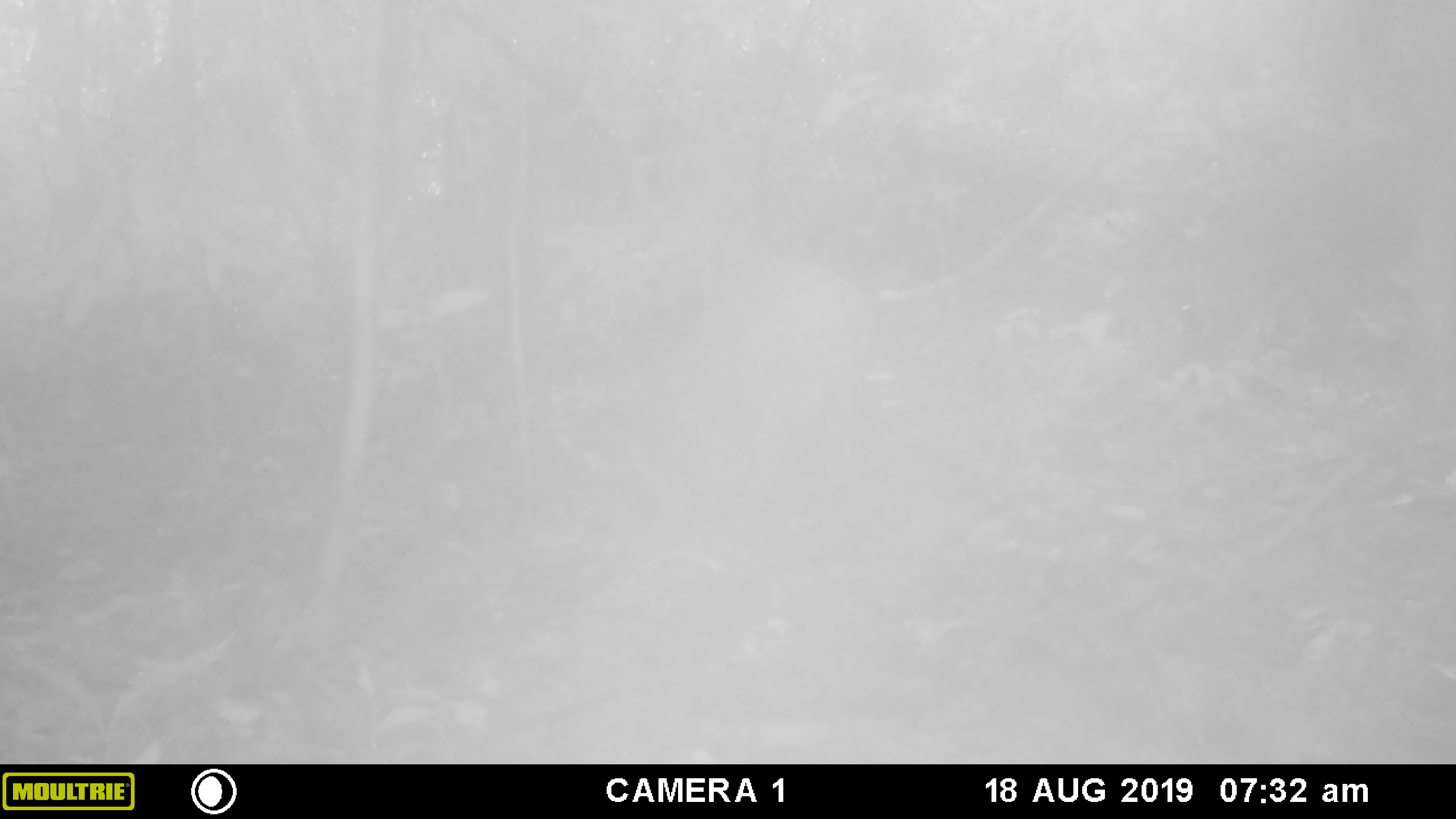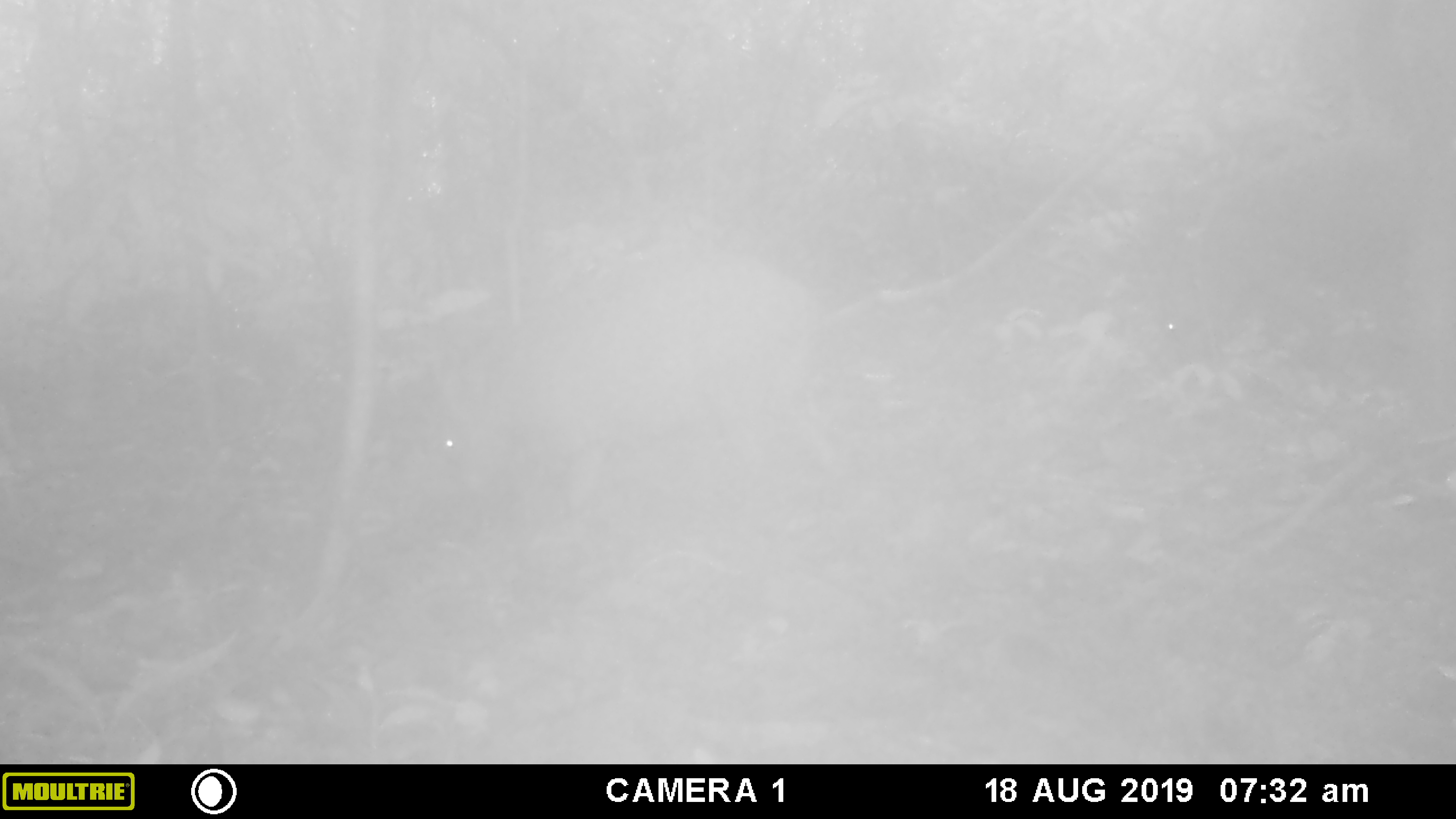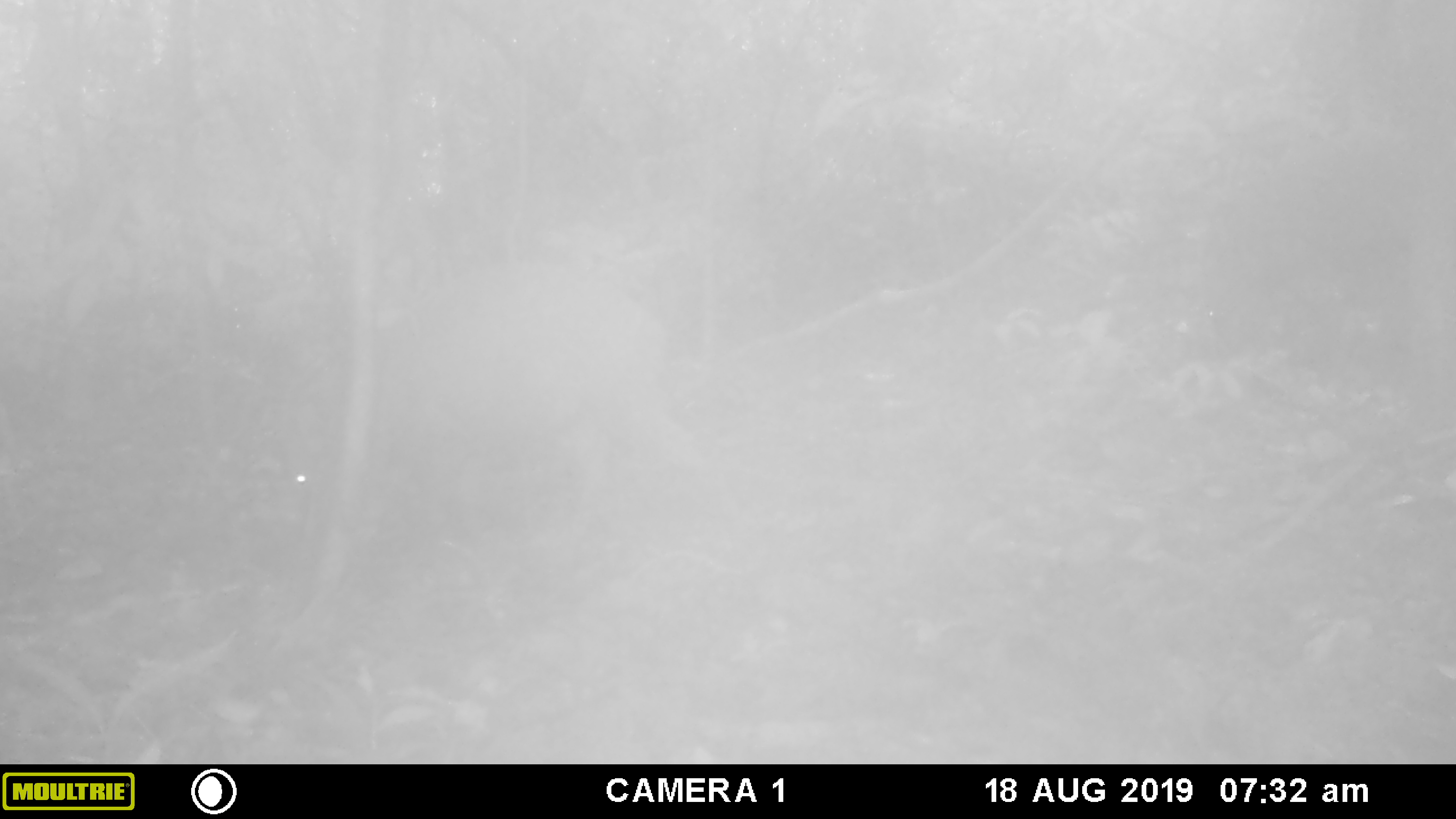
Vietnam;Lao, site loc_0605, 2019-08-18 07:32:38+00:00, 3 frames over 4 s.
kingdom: Animalia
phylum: Chordata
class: Mammalia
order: Artiodactyla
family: Suidae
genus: Sus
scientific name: Sus scrofa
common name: eurasian wild pig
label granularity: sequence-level